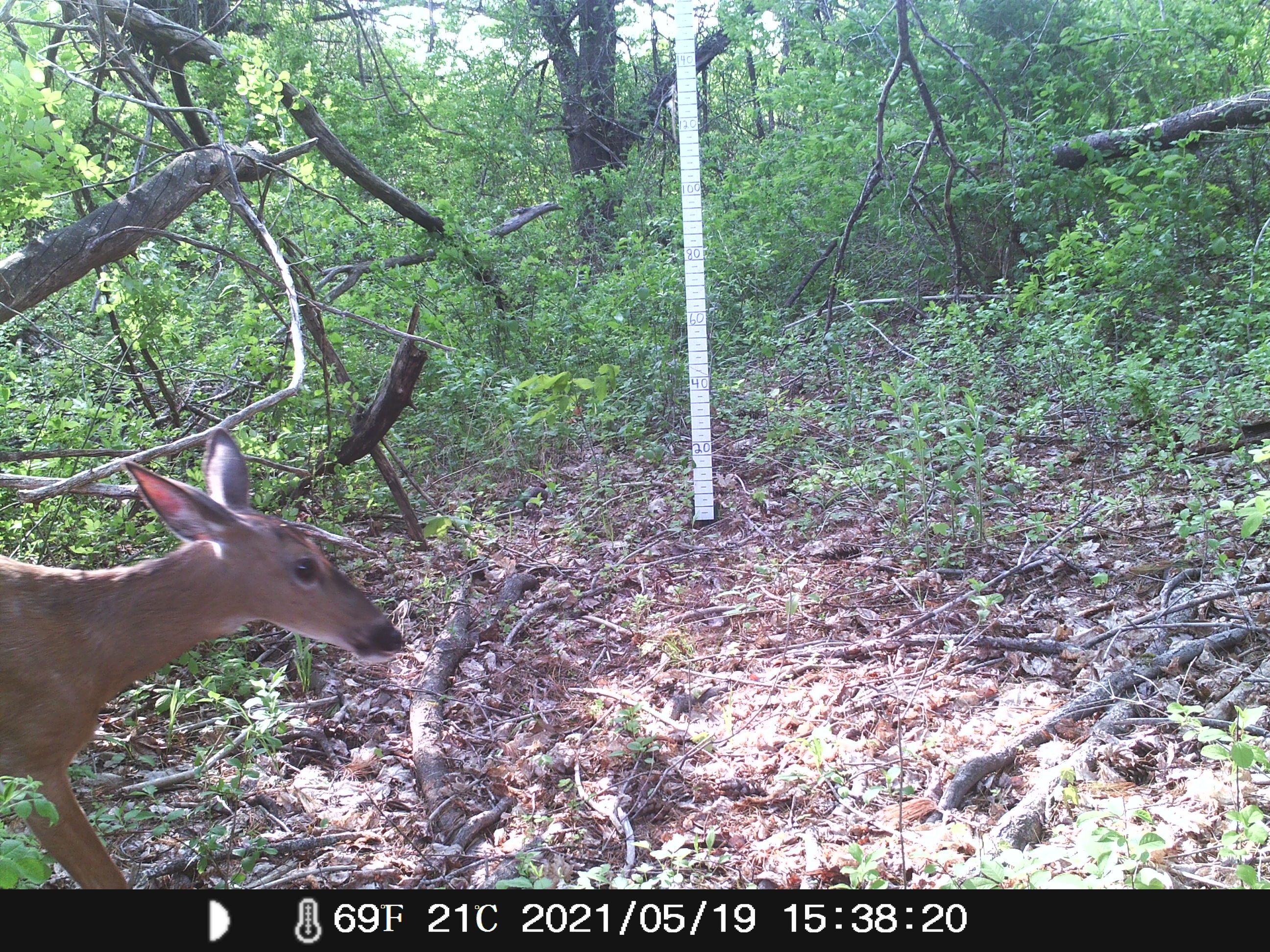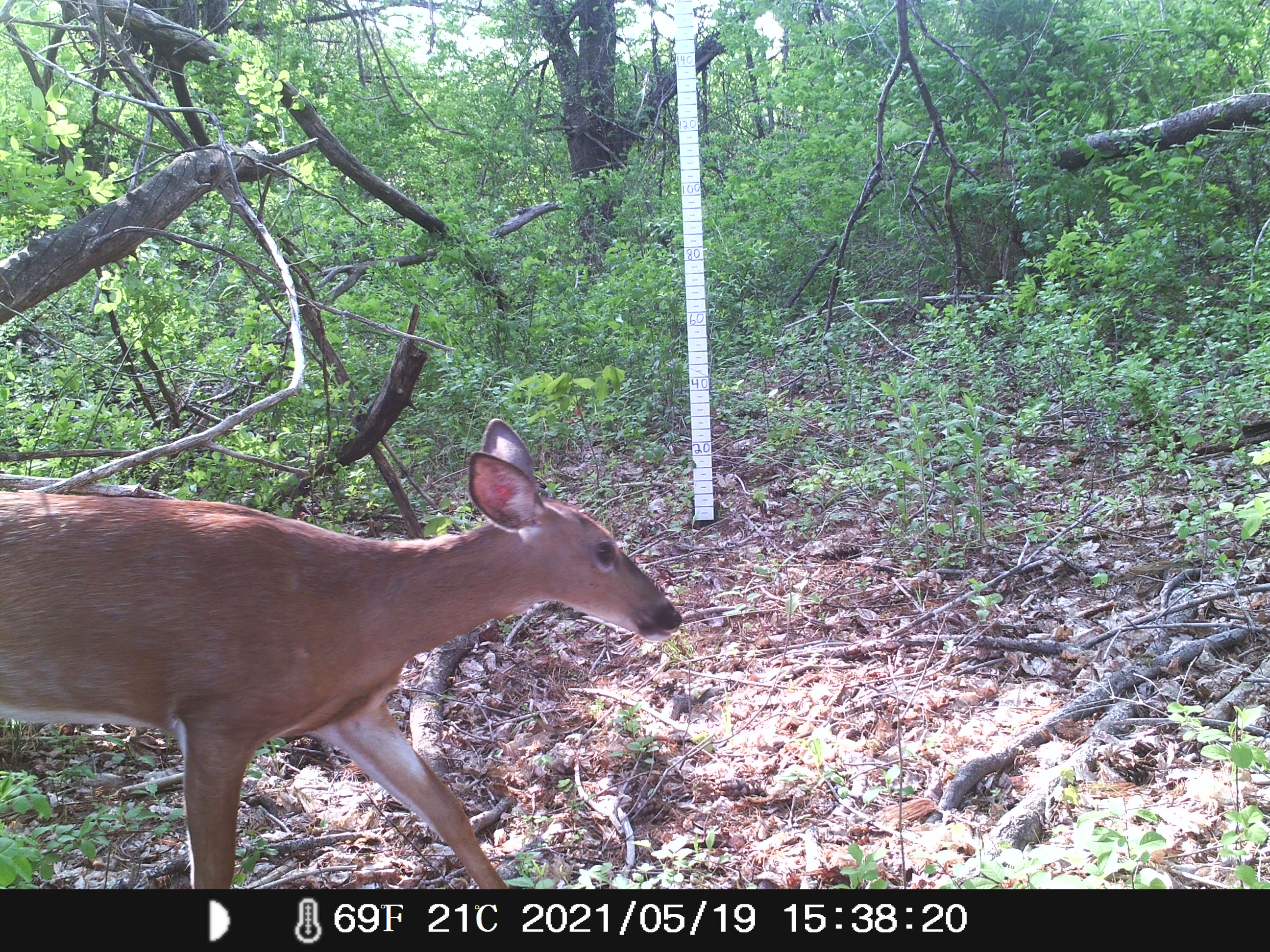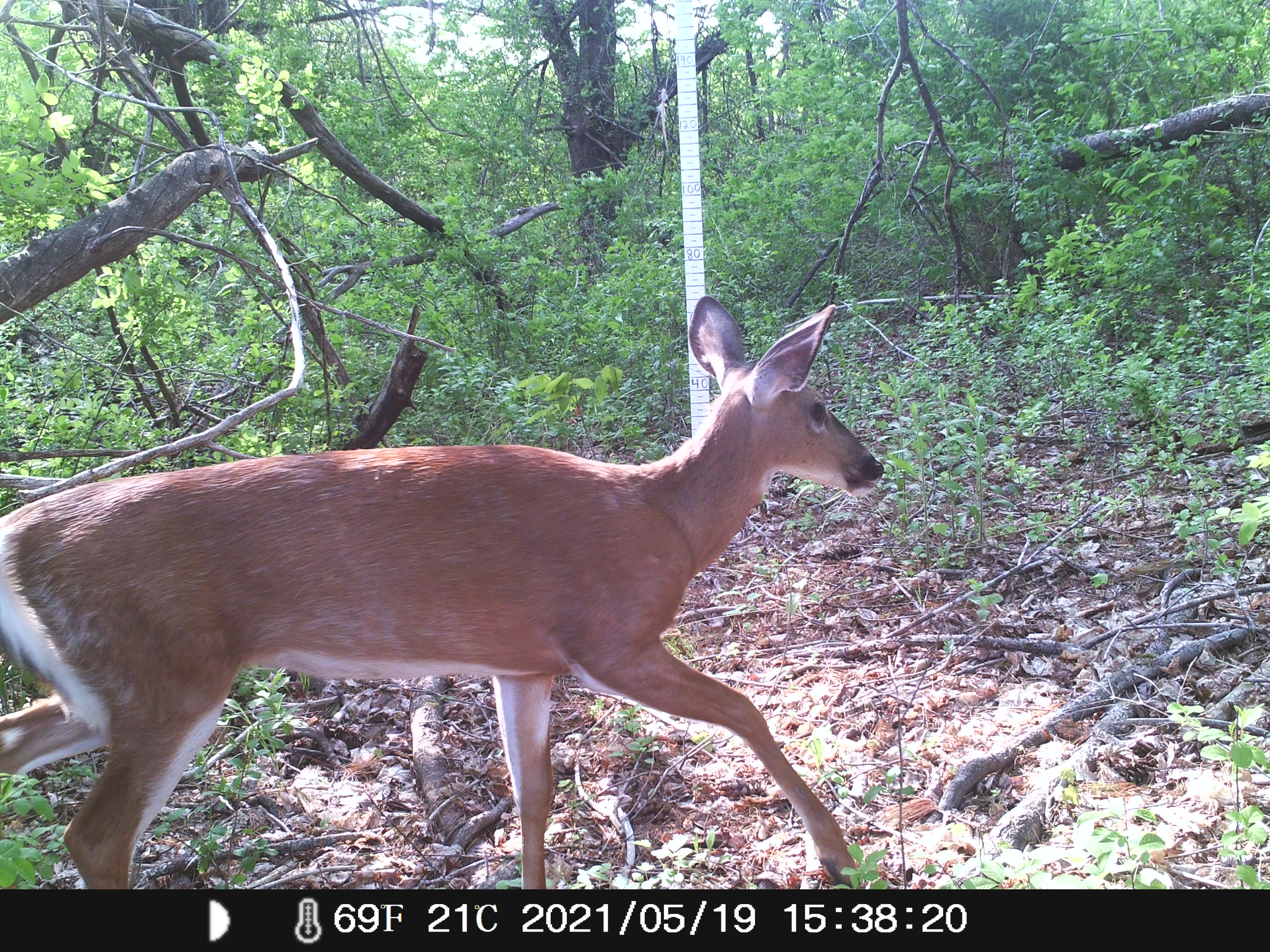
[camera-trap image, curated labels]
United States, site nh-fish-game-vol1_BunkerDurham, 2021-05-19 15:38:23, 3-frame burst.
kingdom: Animalia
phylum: Chordata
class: Mammalia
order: Artiodactyla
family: Cervidae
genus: Odocoileus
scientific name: Odocoileus virginianus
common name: white-tailed deer